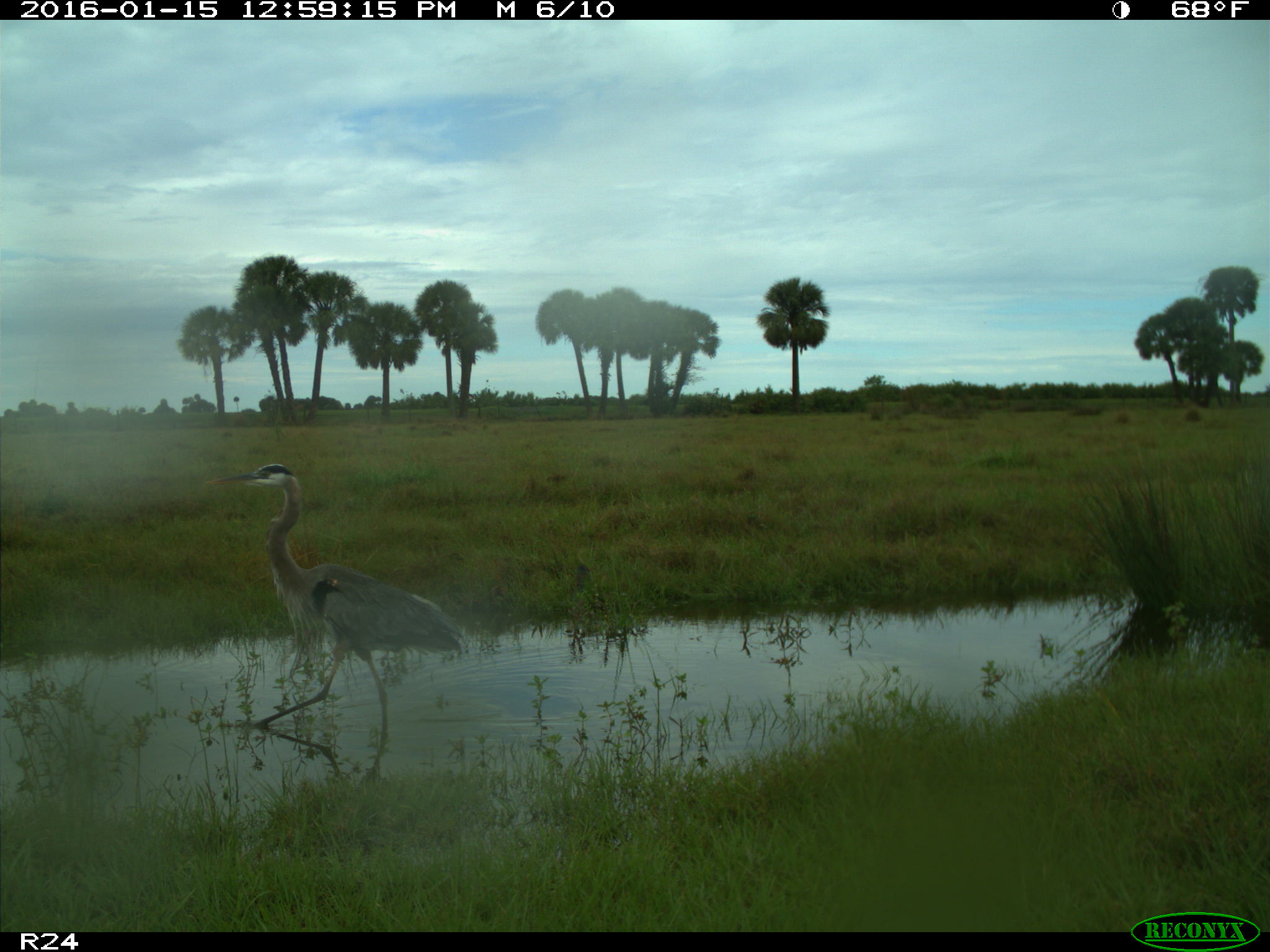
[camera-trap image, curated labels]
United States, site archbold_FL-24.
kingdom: Animalia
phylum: Chordata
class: Aves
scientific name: Aves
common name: birds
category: unidentified bird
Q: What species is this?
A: Unidentified bird (birds) (Aves).